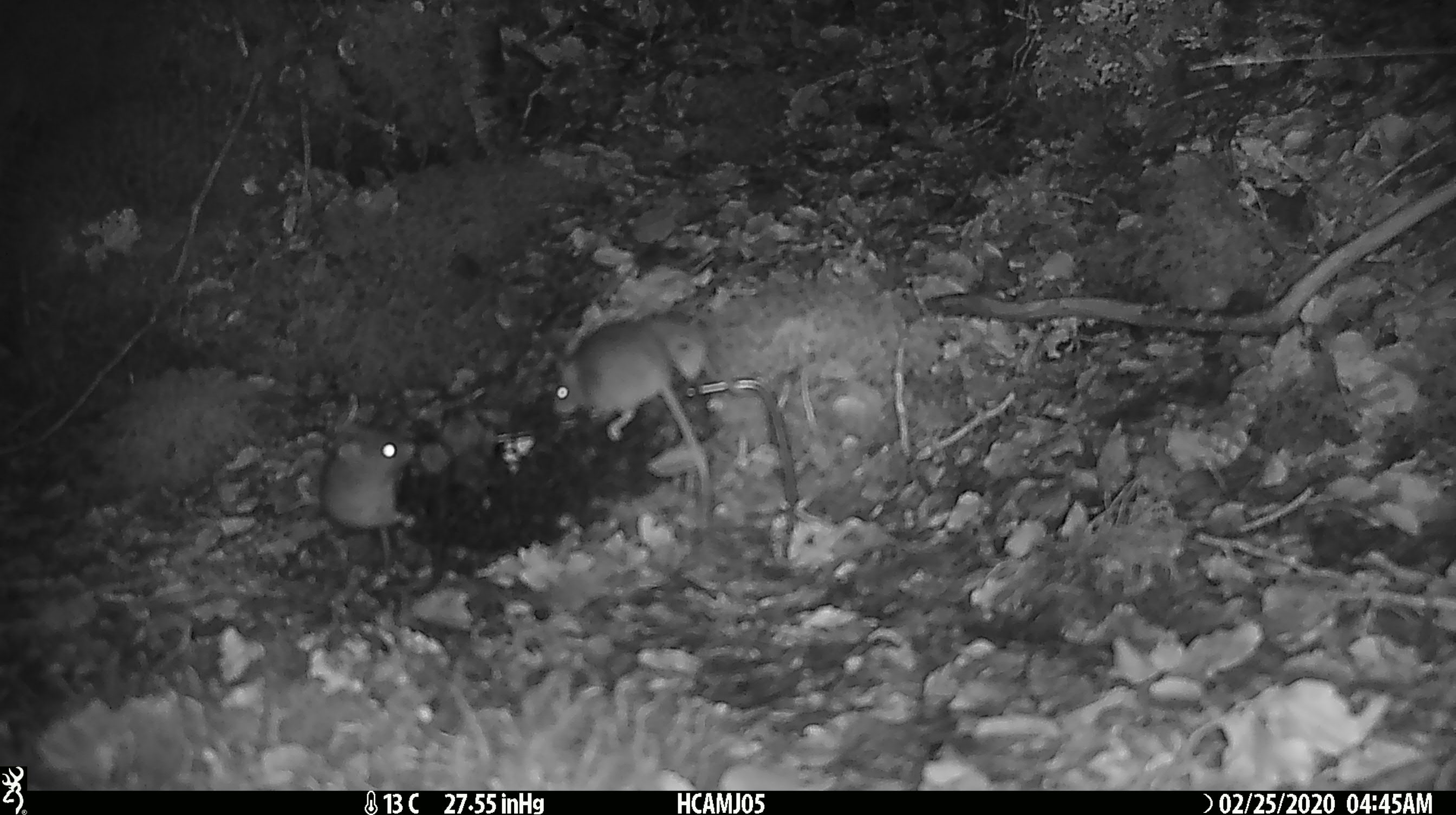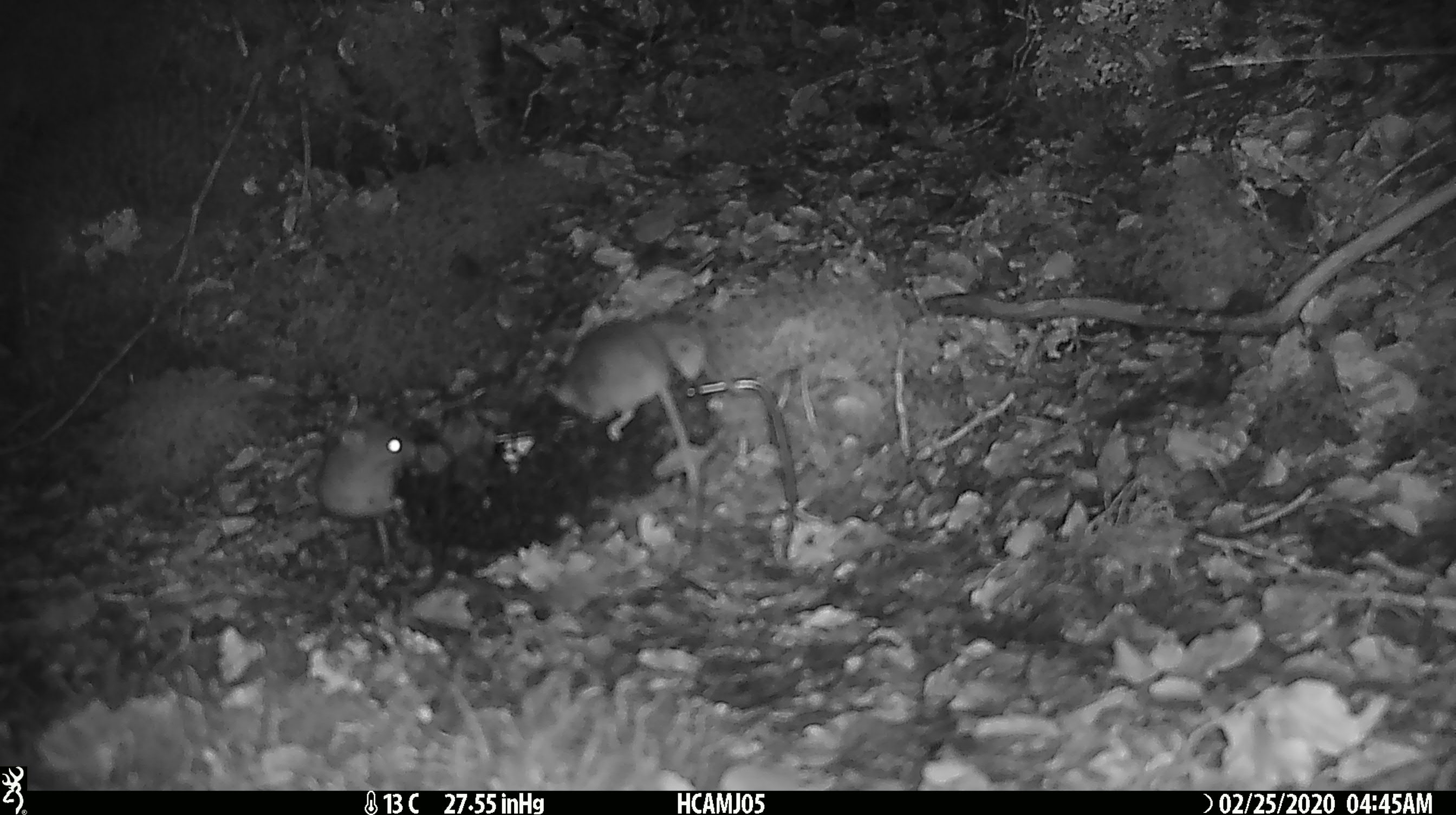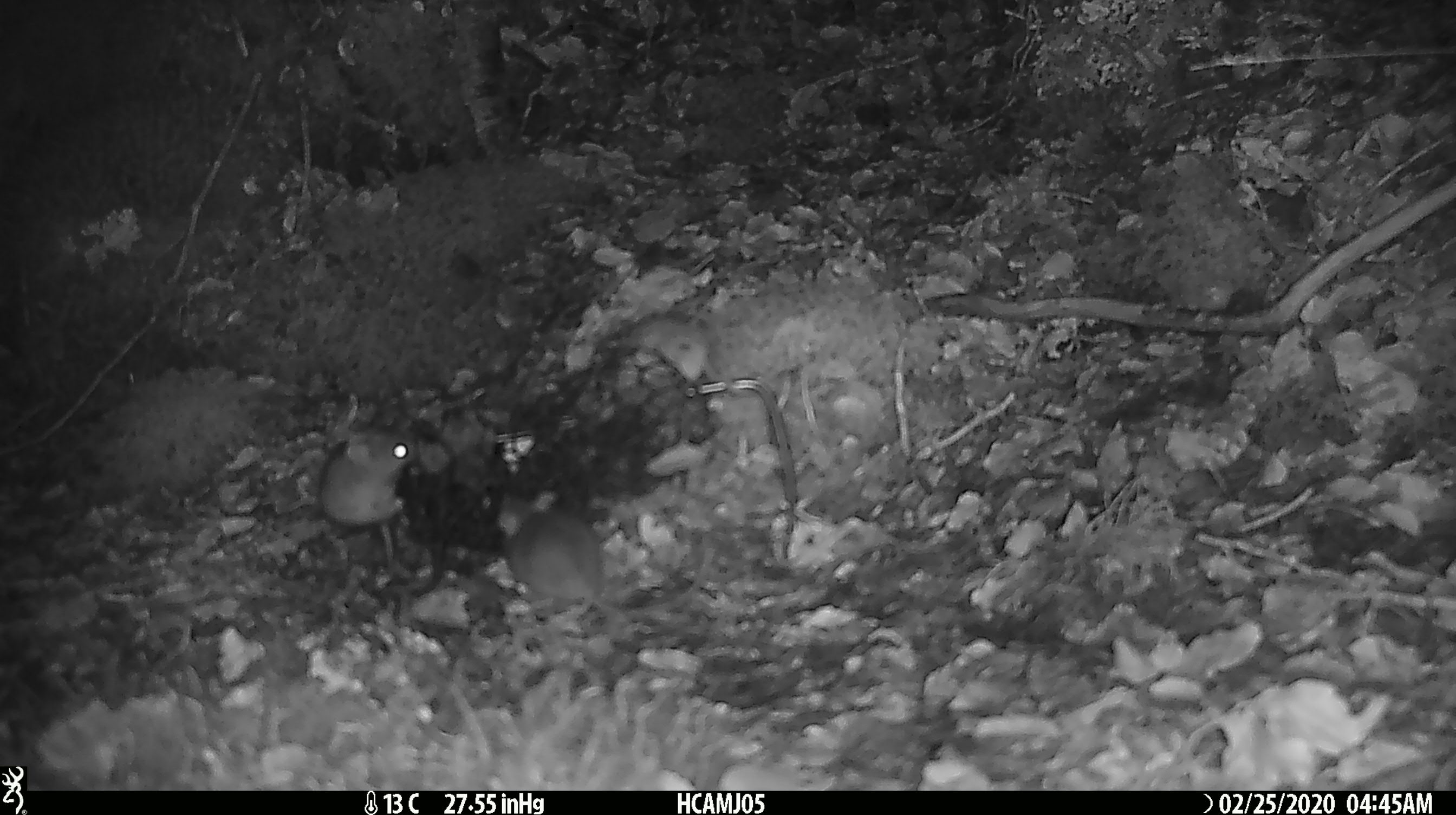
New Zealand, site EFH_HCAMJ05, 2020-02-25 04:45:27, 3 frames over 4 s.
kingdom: Animalia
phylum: Chordata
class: Mammalia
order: Rodentia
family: Muridae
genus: Mus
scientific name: Mus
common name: mouse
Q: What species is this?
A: Mouse (Mus).